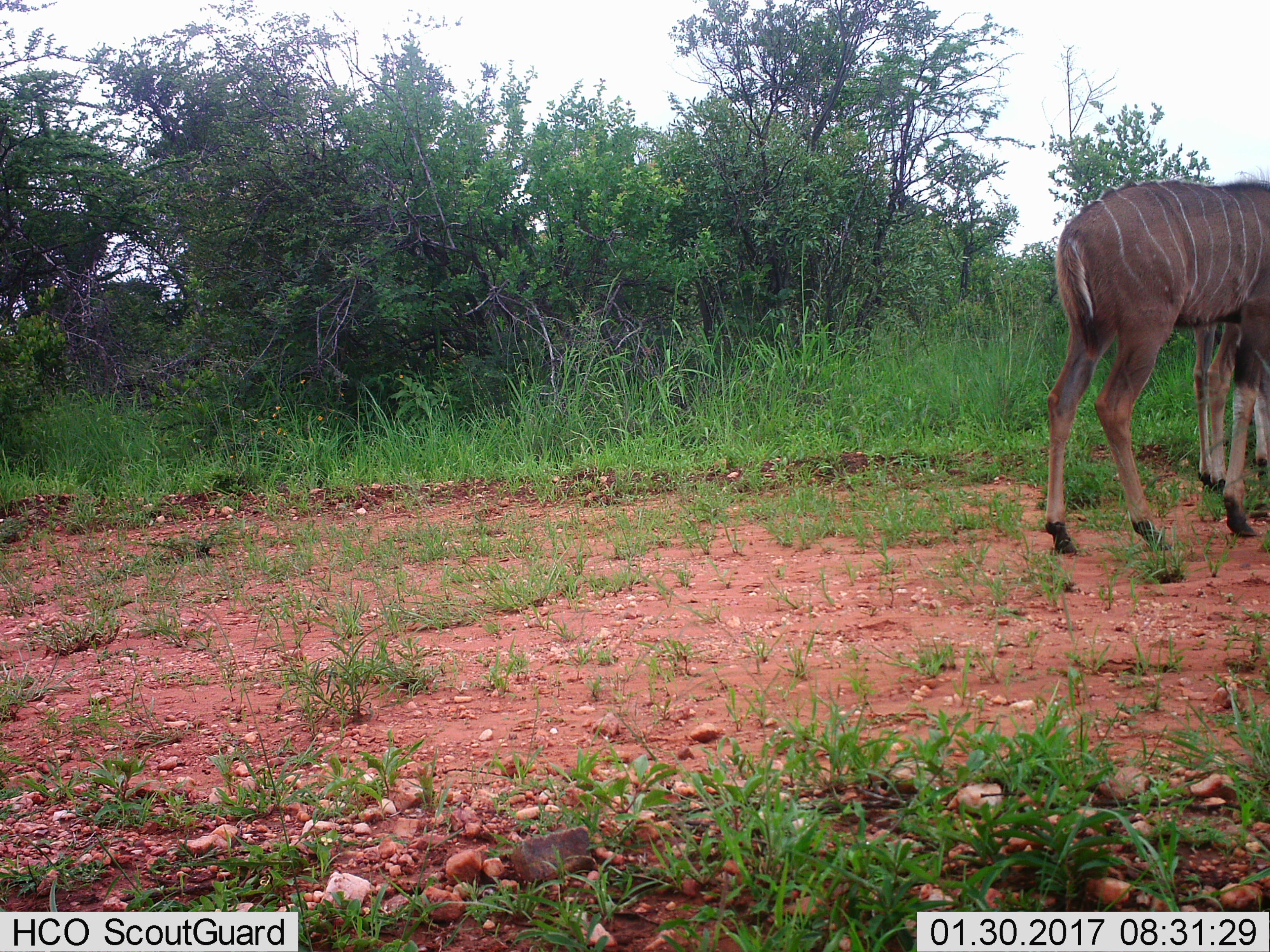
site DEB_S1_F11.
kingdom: Animalia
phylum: Chordata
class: Mammalia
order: Artiodactyla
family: Bovidae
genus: Tragelaphus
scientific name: Tragelaphus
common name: kudu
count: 2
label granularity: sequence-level